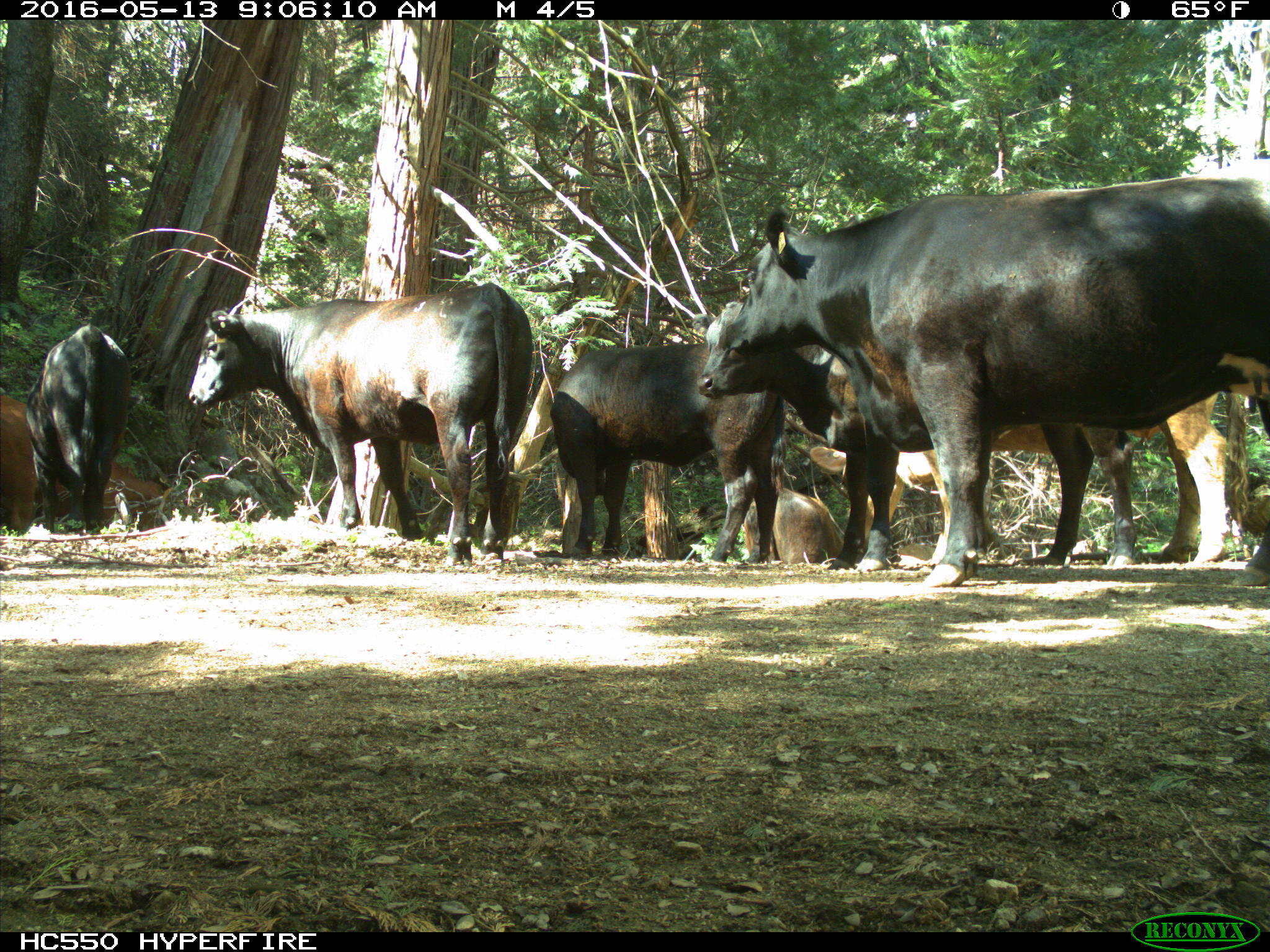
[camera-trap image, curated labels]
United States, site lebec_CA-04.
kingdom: Animalia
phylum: Chordata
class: Mammalia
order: Artiodactyla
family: Bovidae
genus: Bos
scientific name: Bos taurus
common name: domestic cow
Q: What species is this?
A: Bos taurus (domestic cow).